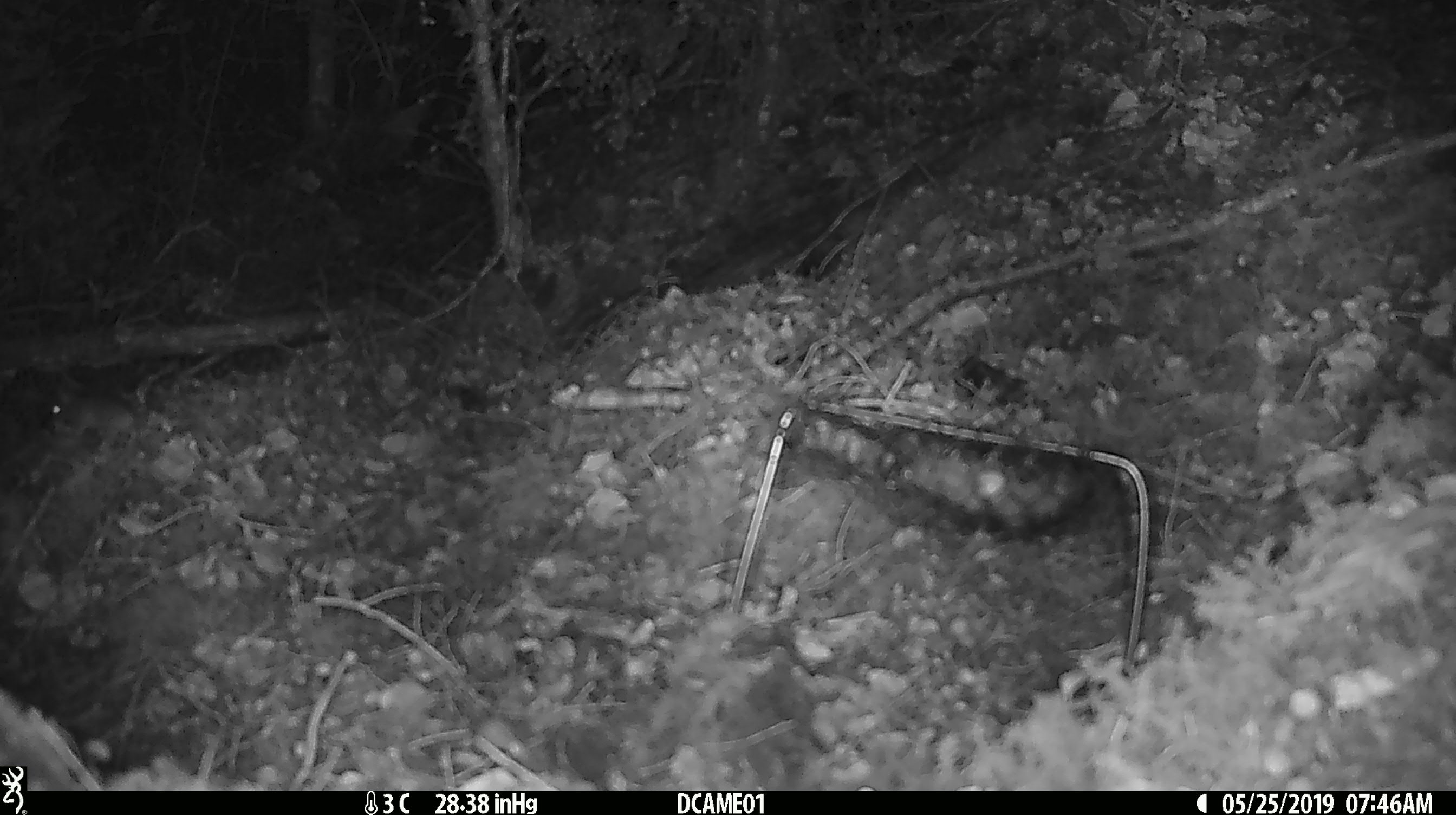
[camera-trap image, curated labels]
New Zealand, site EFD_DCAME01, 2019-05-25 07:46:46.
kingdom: Animalia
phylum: Chordata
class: Mammalia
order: Rodentia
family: Muridae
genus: Mus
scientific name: Mus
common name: mouse